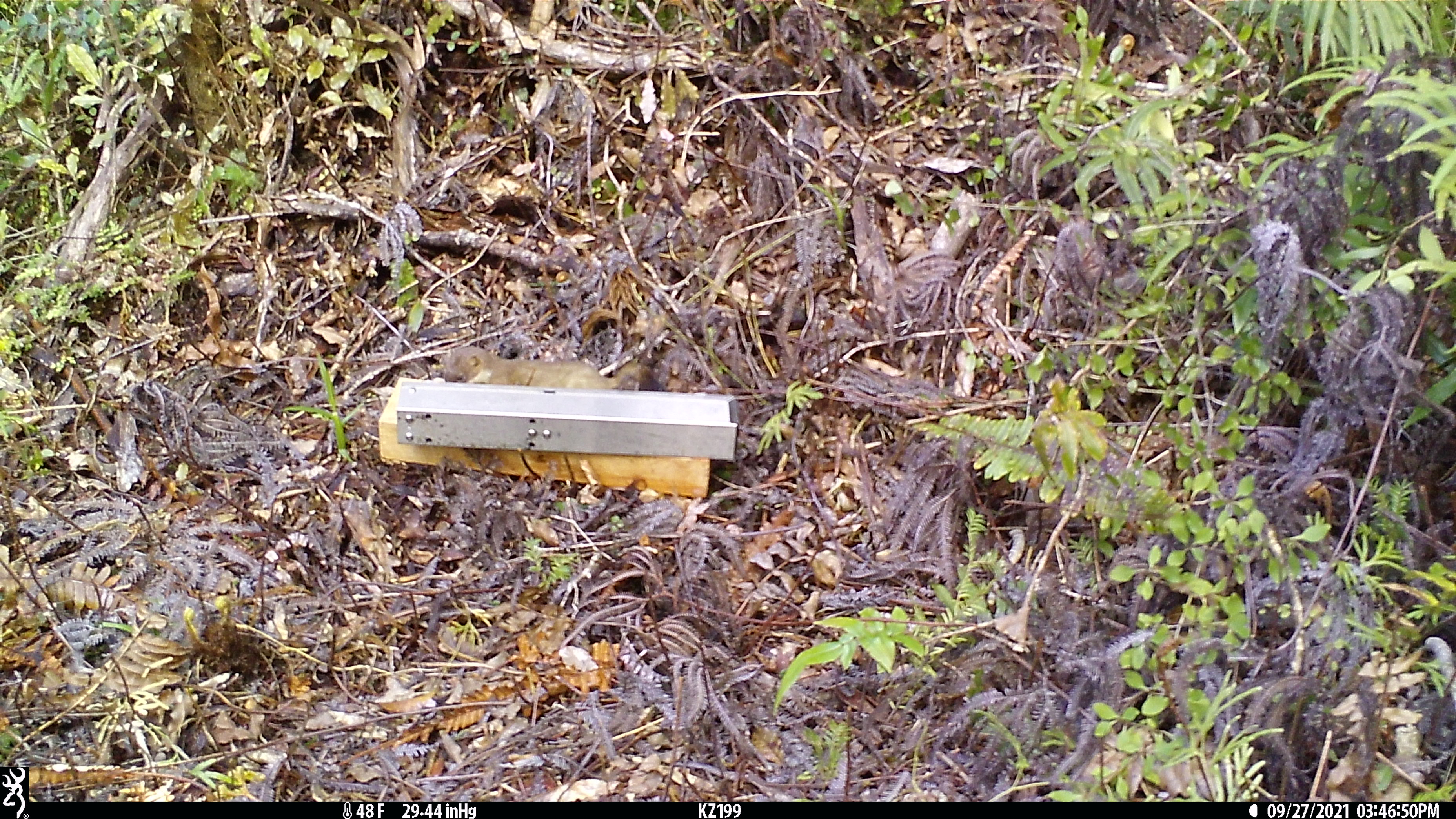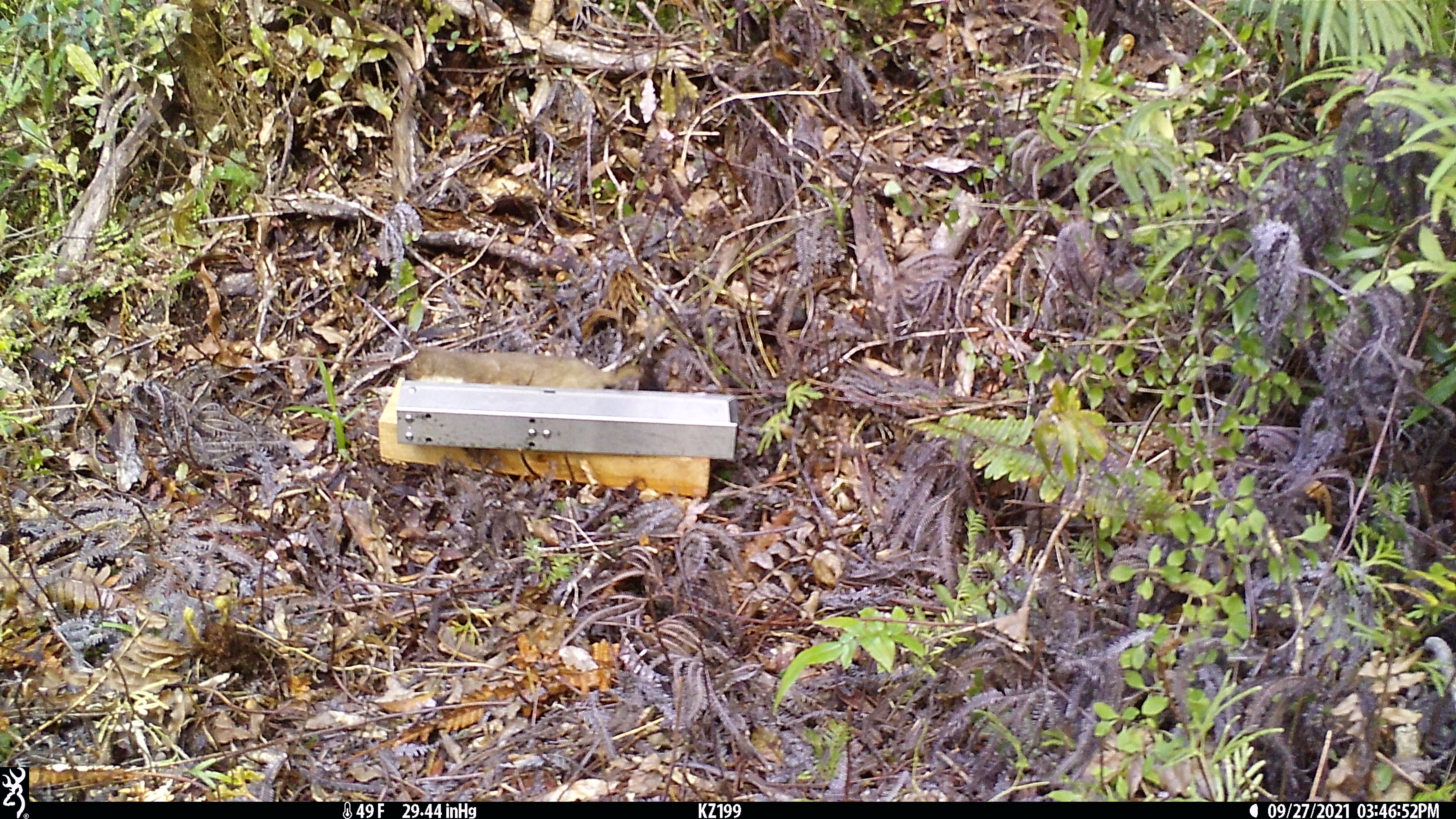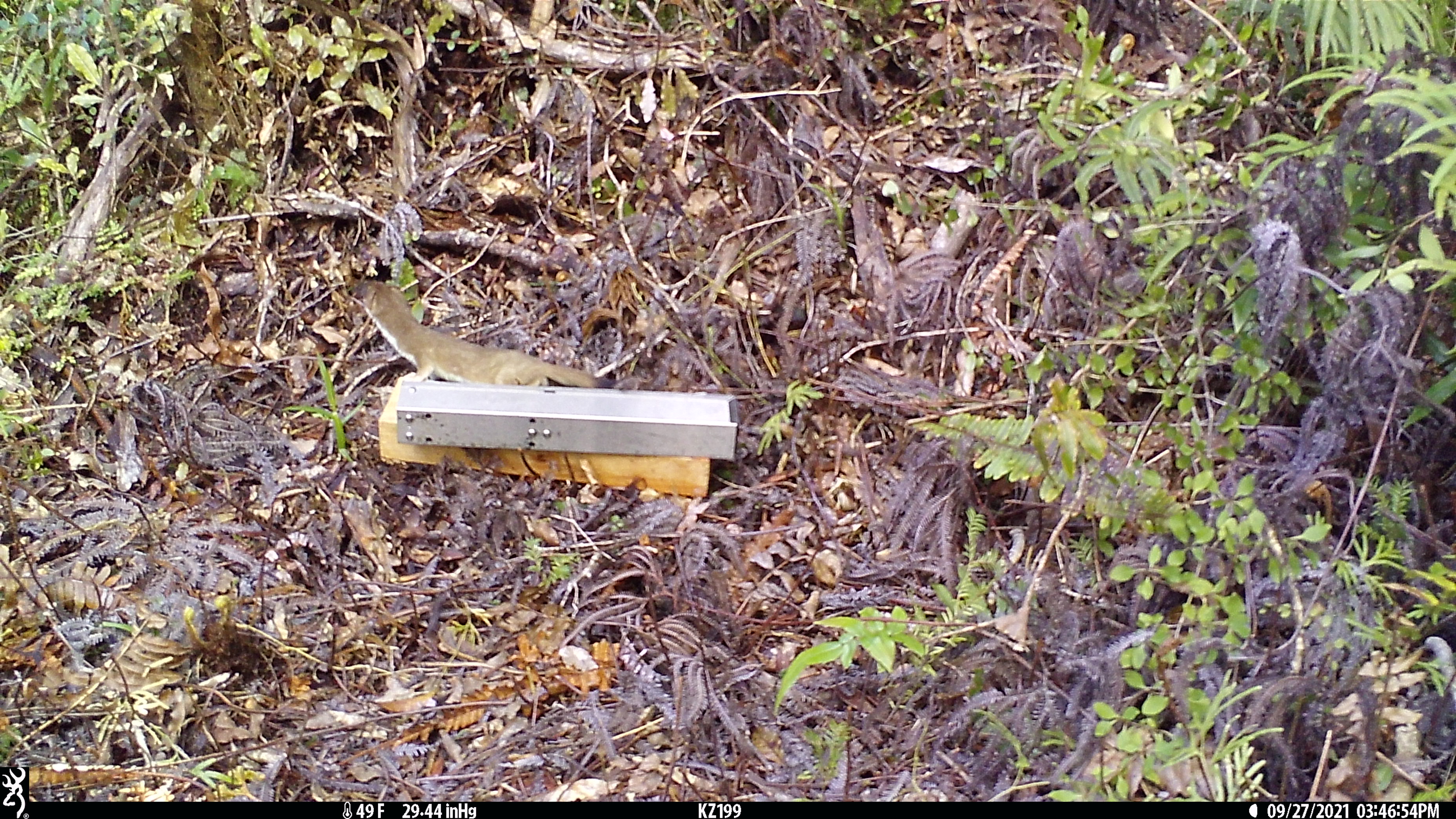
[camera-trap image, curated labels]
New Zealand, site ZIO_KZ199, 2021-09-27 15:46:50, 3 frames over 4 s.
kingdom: Animalia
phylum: Chordata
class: Mammalia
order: Carnivora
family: Mustelidae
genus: Mustela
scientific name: Mustela erminea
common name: stoat